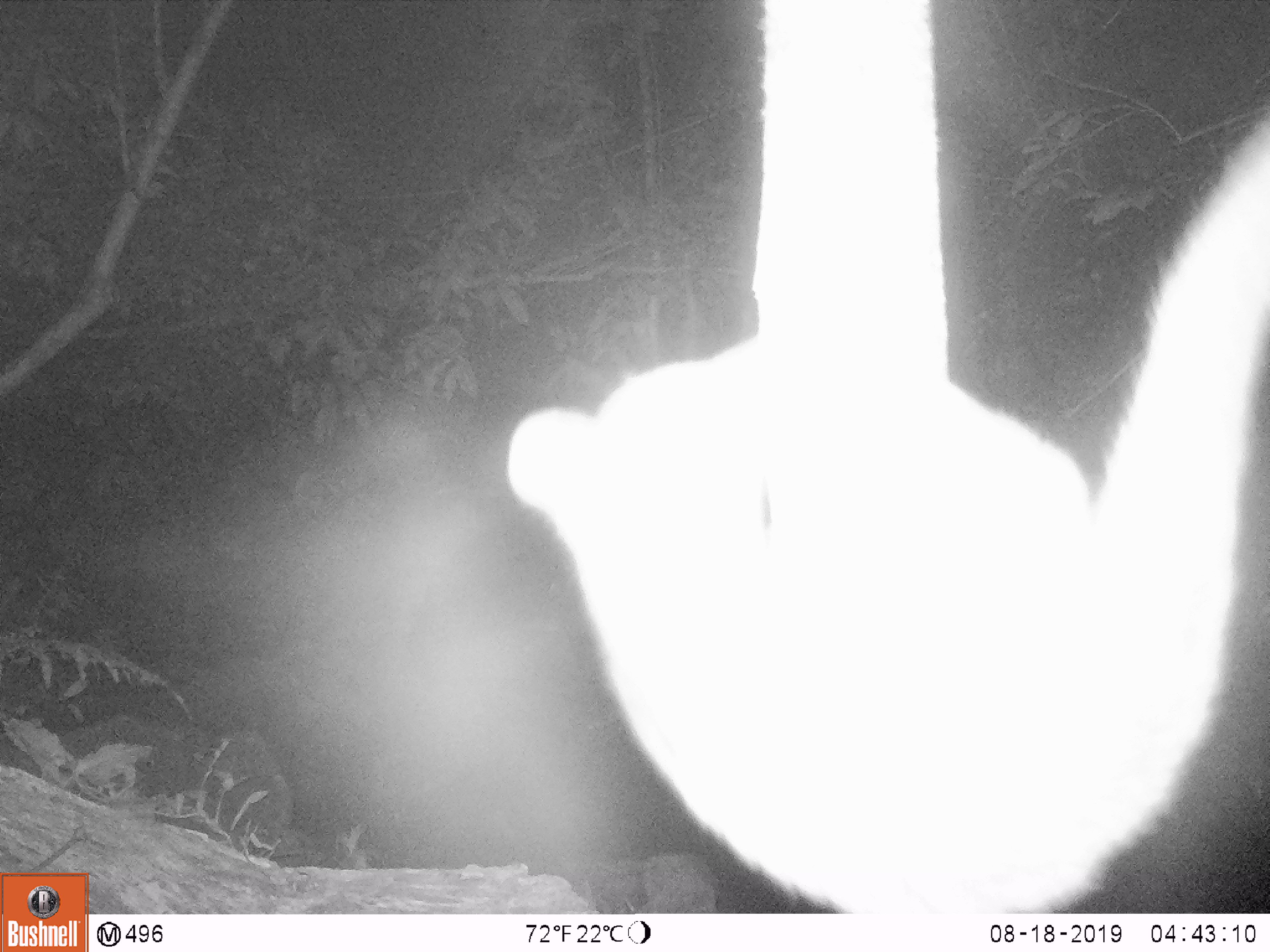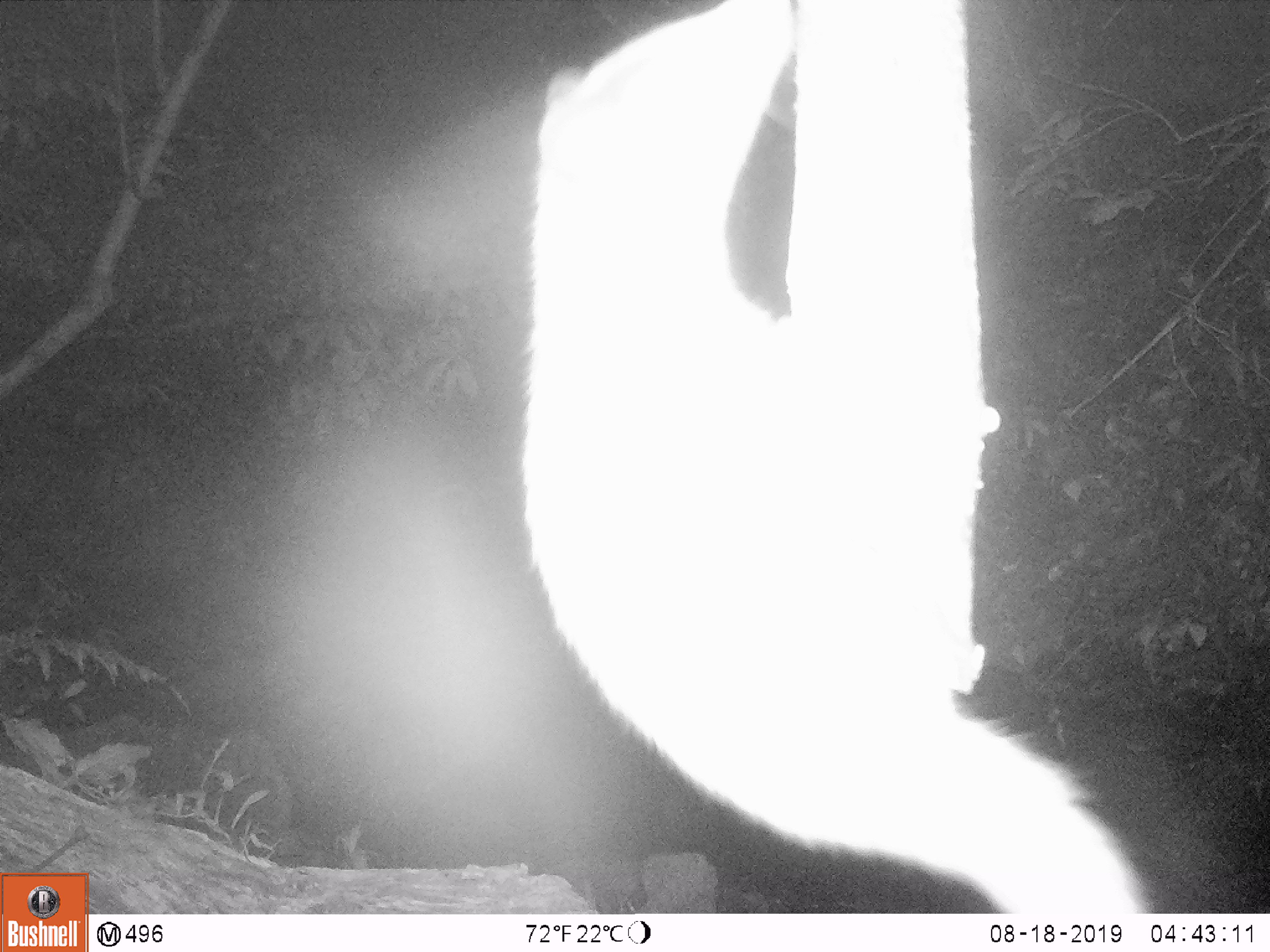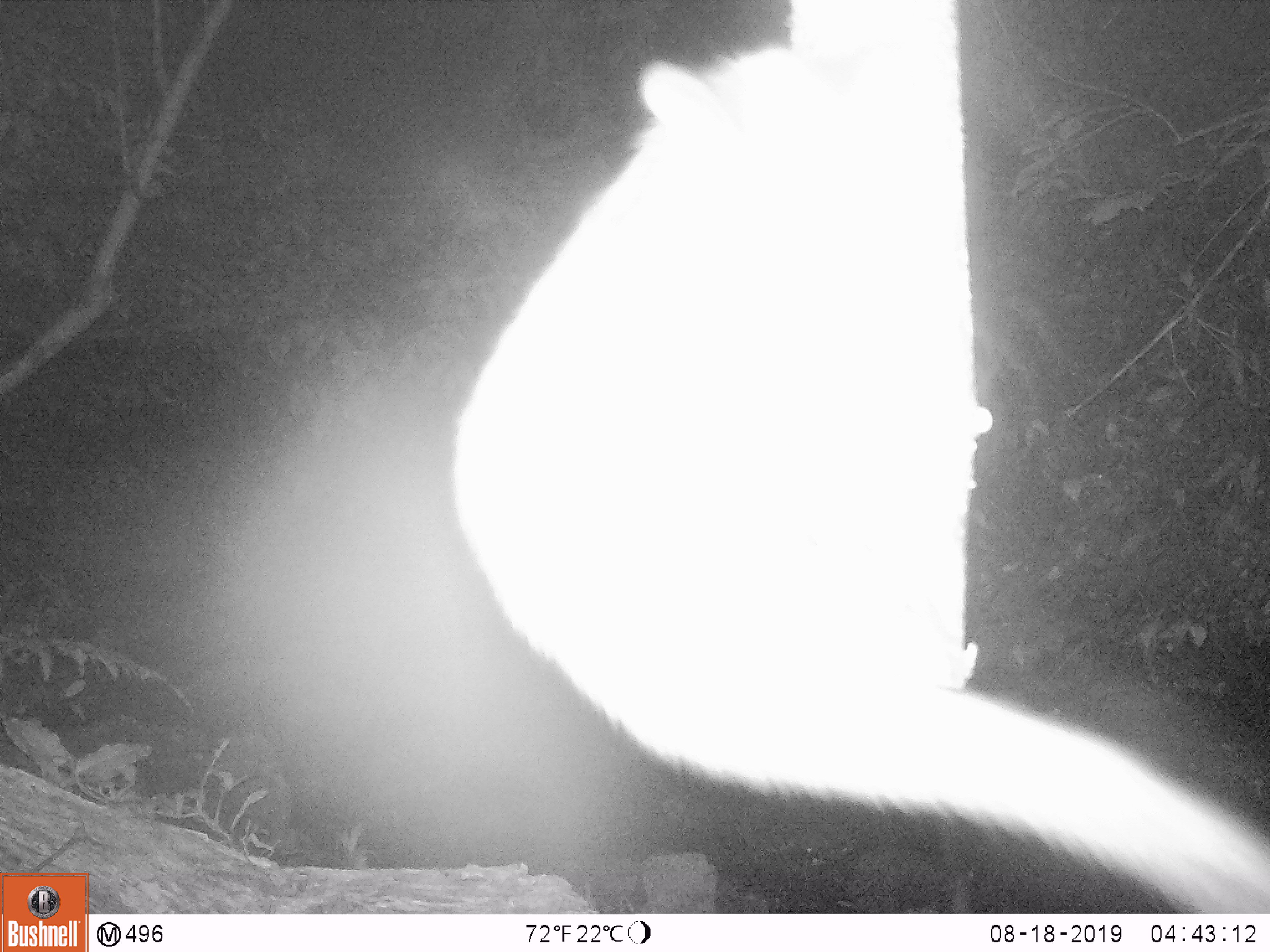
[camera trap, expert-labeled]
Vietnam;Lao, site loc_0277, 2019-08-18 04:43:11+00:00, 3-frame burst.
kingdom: Animalia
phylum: Chordata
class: Mammalia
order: Carnivora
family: Viverridae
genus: Paguma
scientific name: Paguma larvata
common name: masked palm civet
Masked palm civet (Paguma larvata). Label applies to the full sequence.